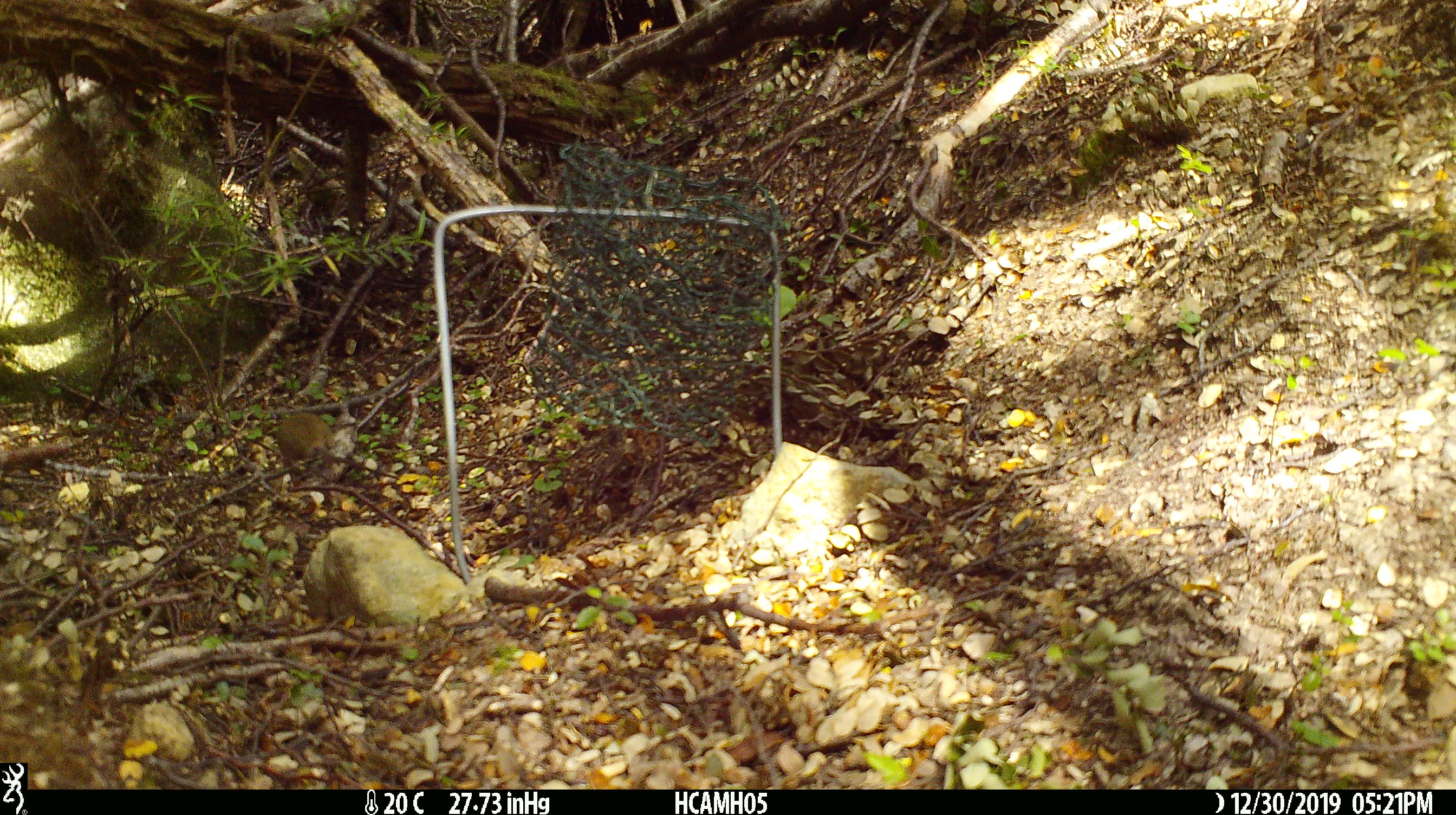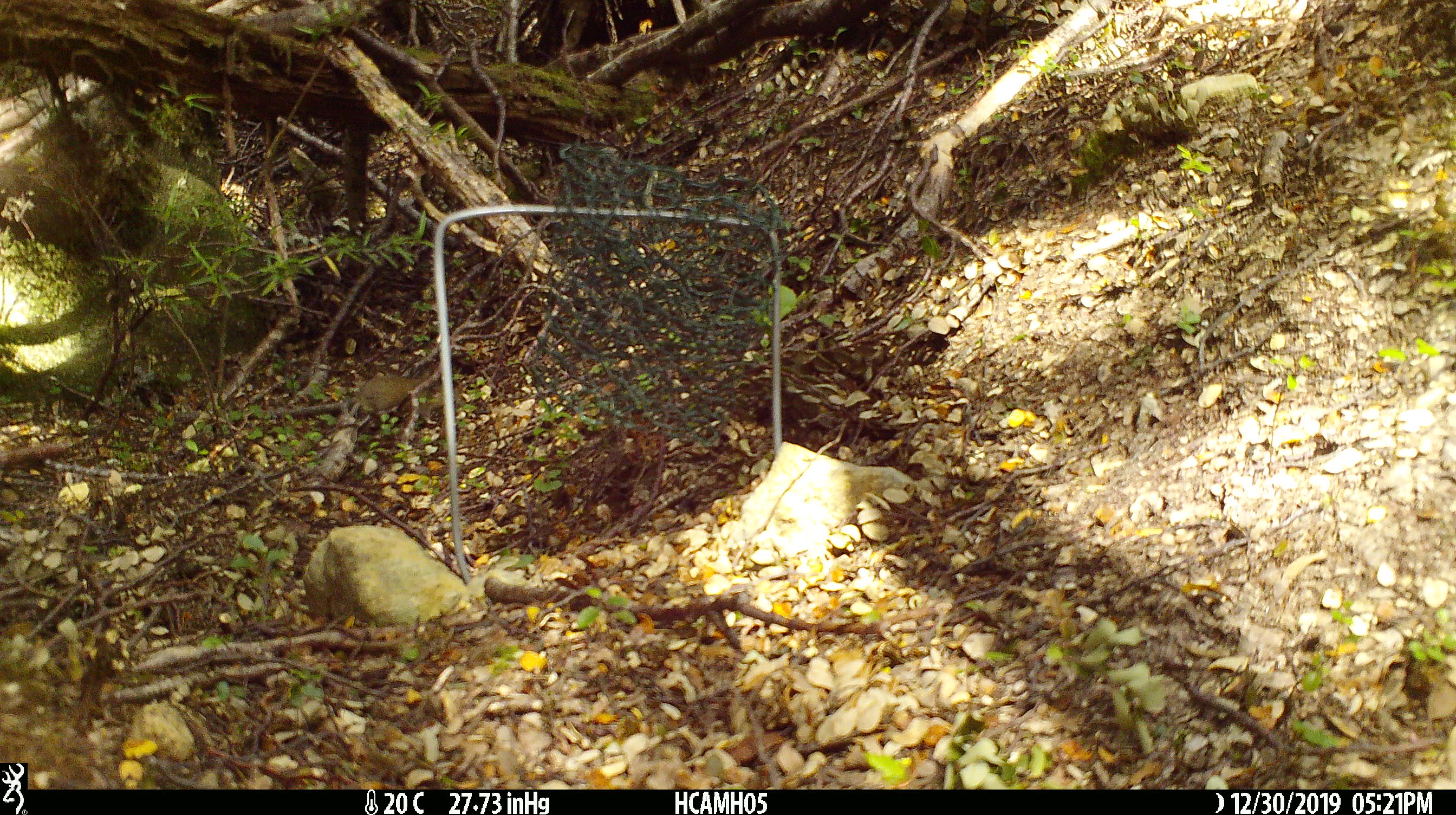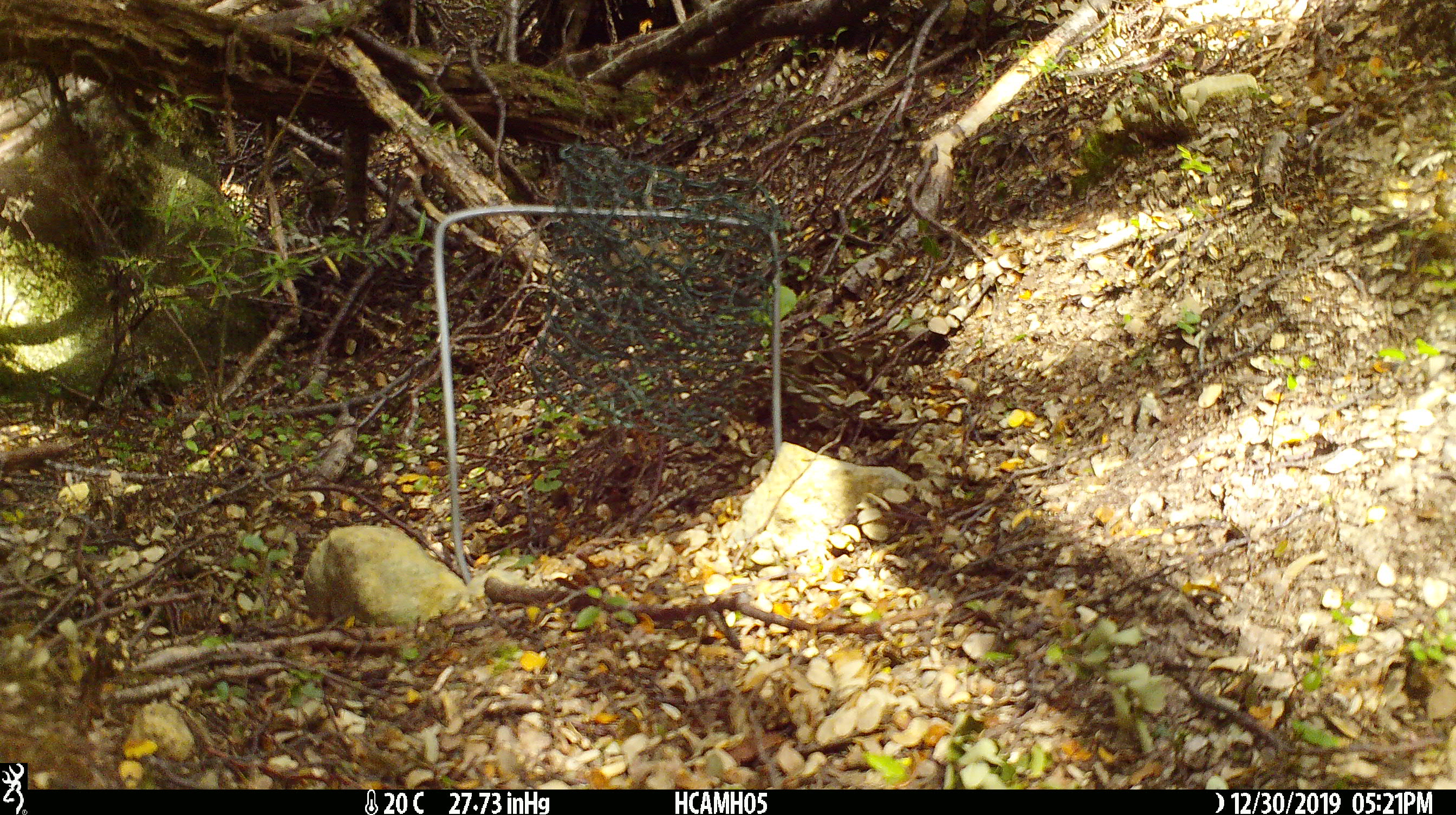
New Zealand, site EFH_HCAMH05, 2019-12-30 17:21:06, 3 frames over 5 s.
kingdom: Animalia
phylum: Chordata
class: Mammalia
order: Rodentia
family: Muridae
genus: Mus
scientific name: Mus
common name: mouse